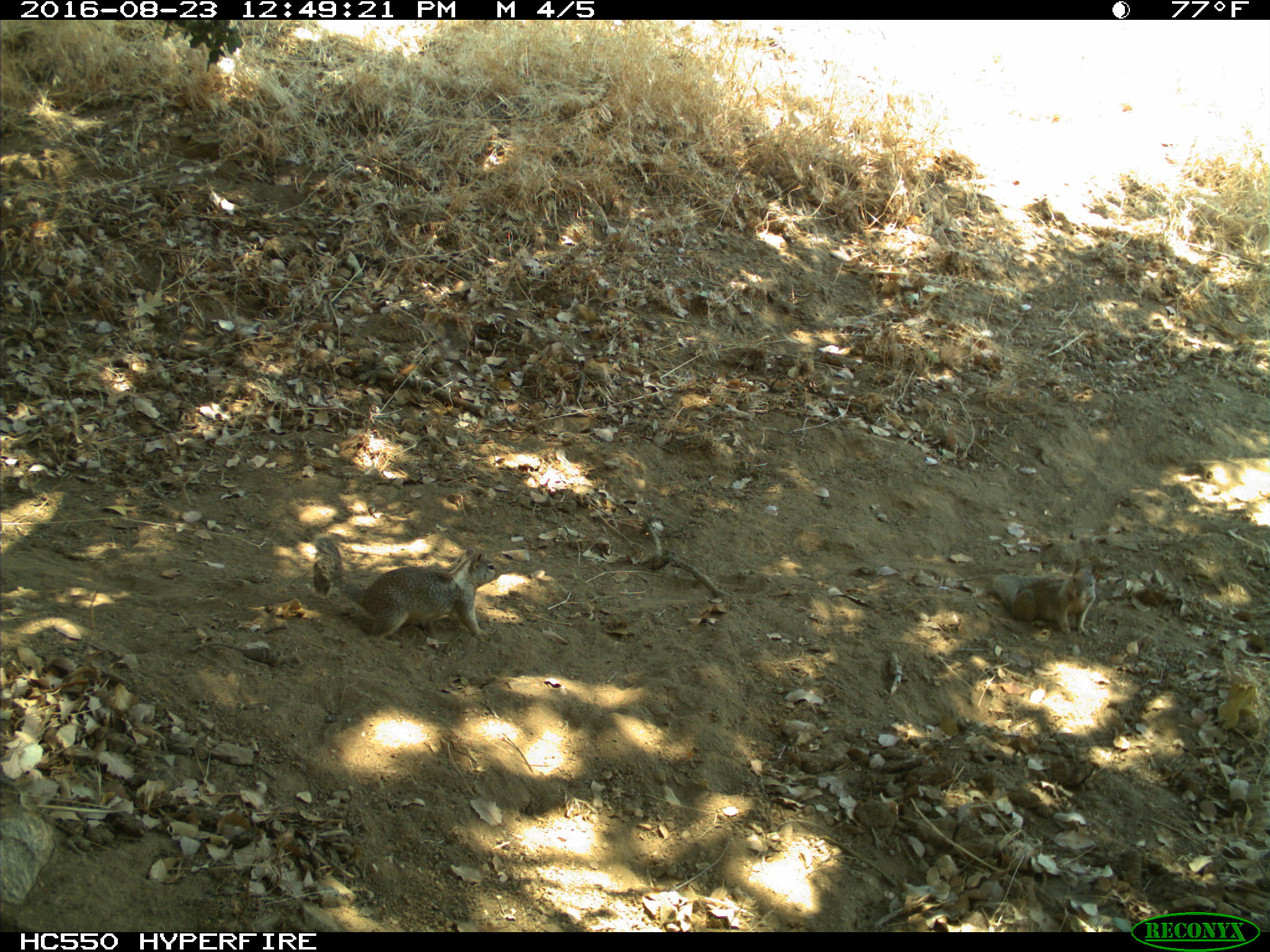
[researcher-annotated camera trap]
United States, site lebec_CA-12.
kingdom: Animalia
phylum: Chordata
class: Mammalia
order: Rodentia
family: Sciuridae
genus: Otospermophilus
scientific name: Otospermophilus beecheyi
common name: california ground squirrel